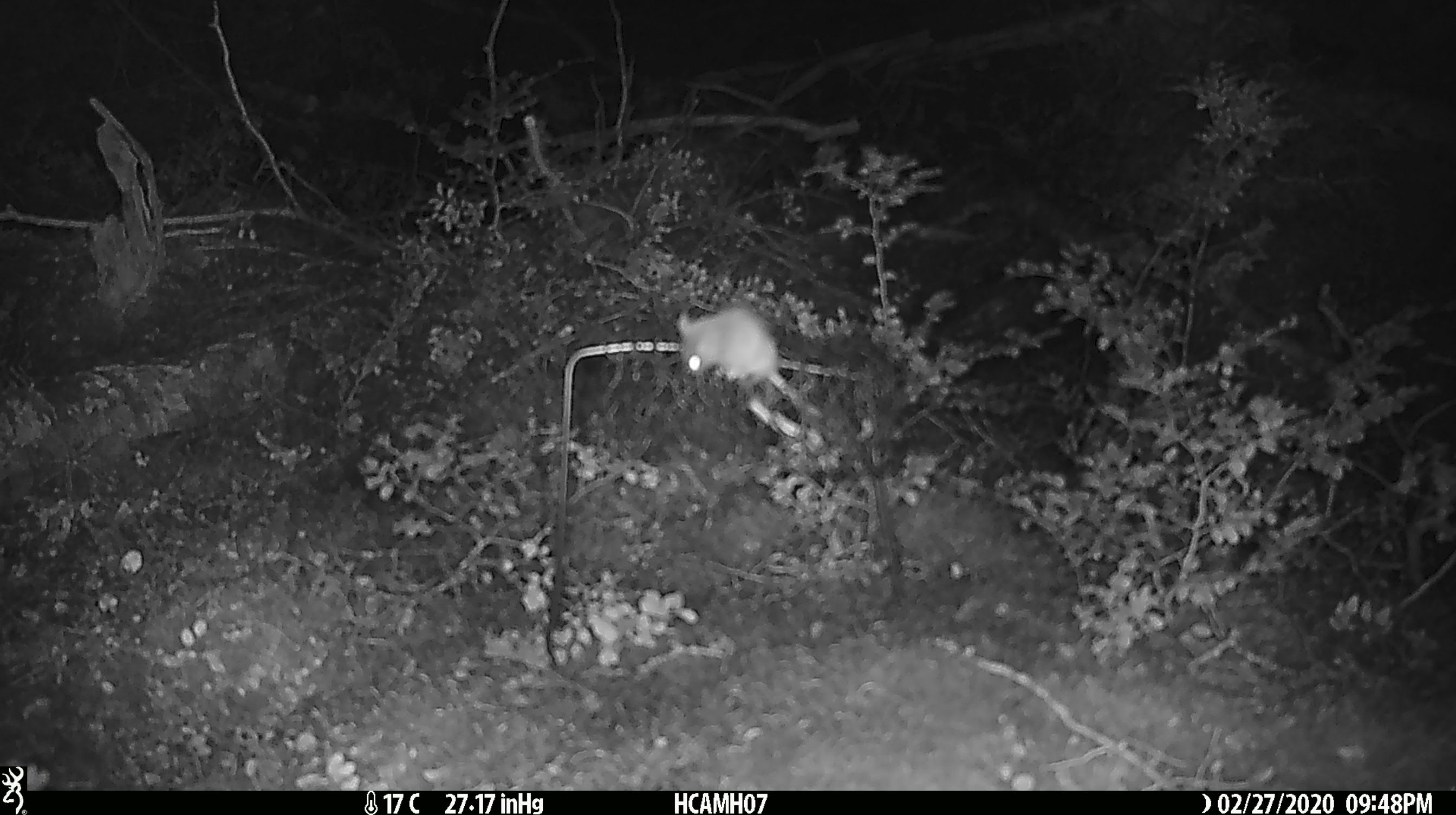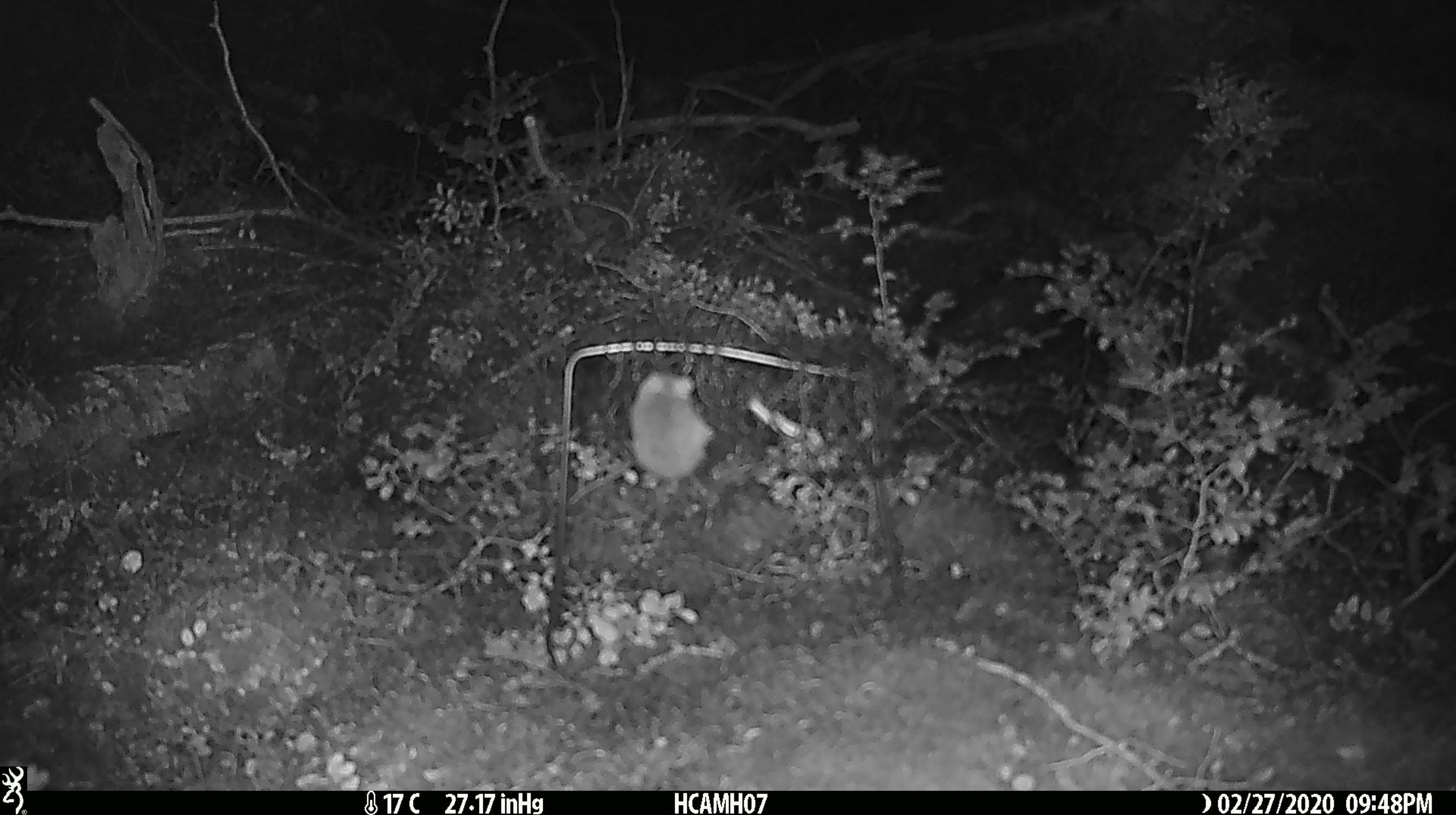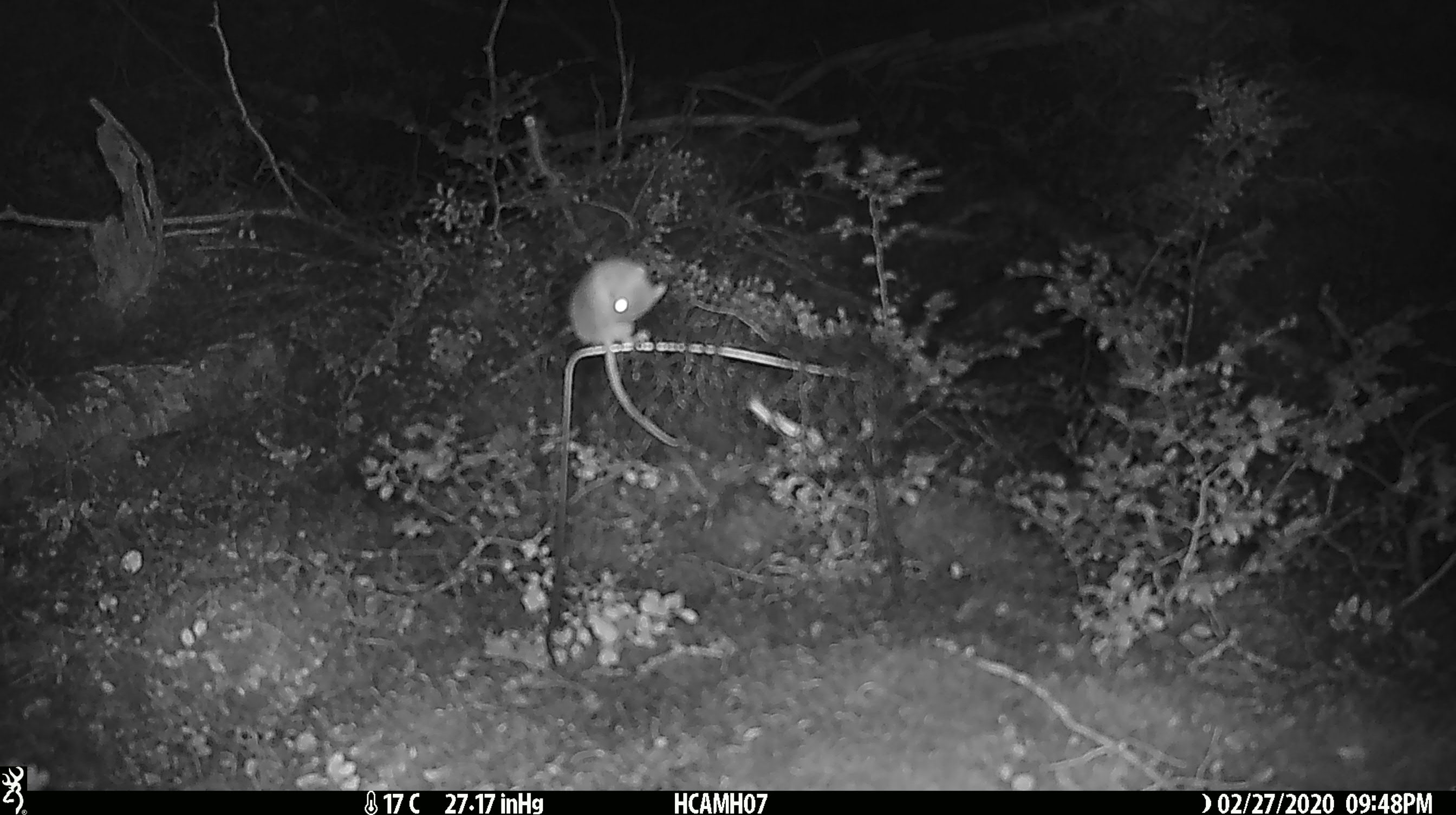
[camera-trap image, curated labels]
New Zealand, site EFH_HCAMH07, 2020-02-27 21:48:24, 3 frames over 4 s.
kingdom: Animalia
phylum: Chordata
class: Mammalia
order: Rodentia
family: Muridae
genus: Mus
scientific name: Mus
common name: mouse